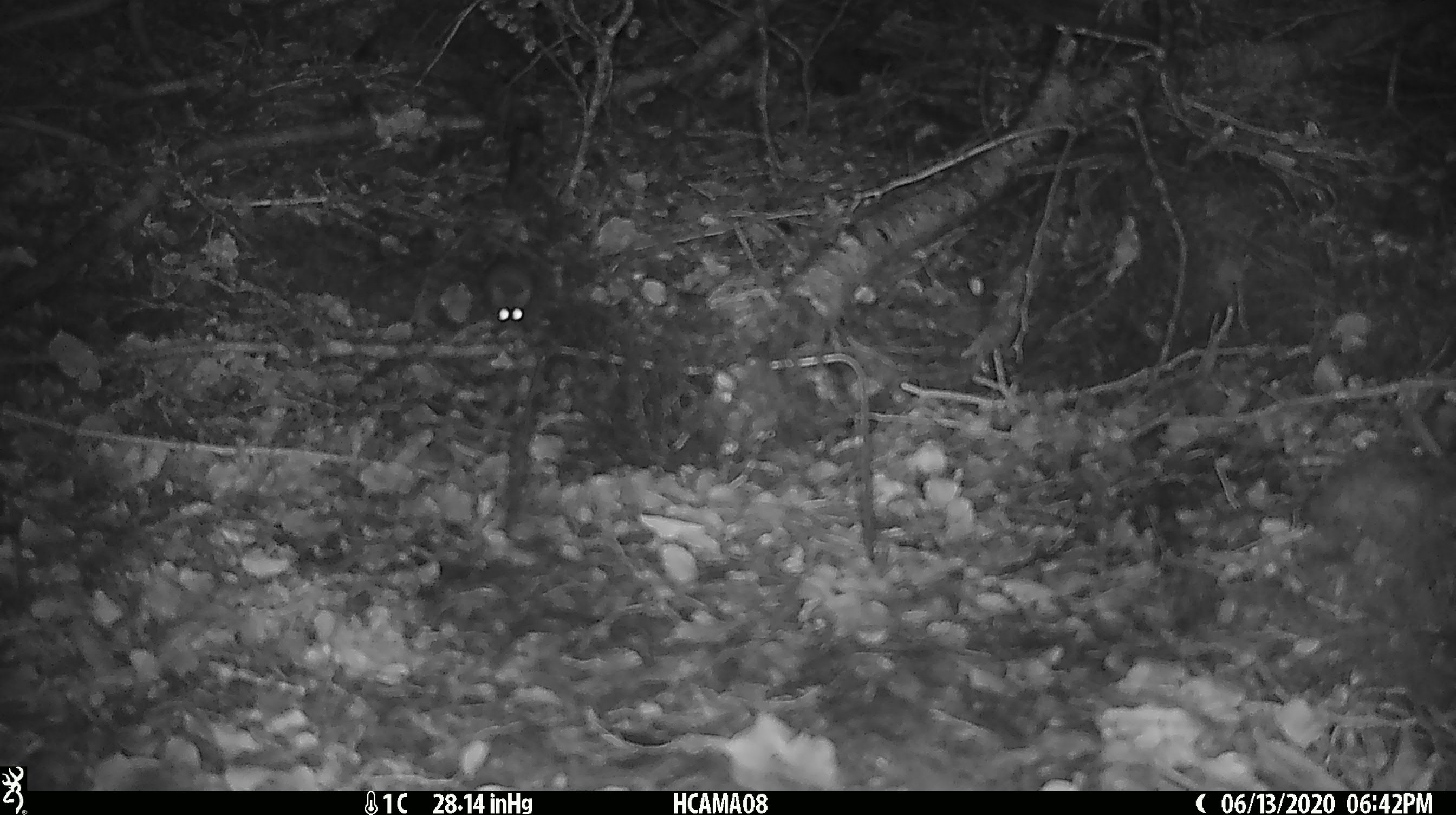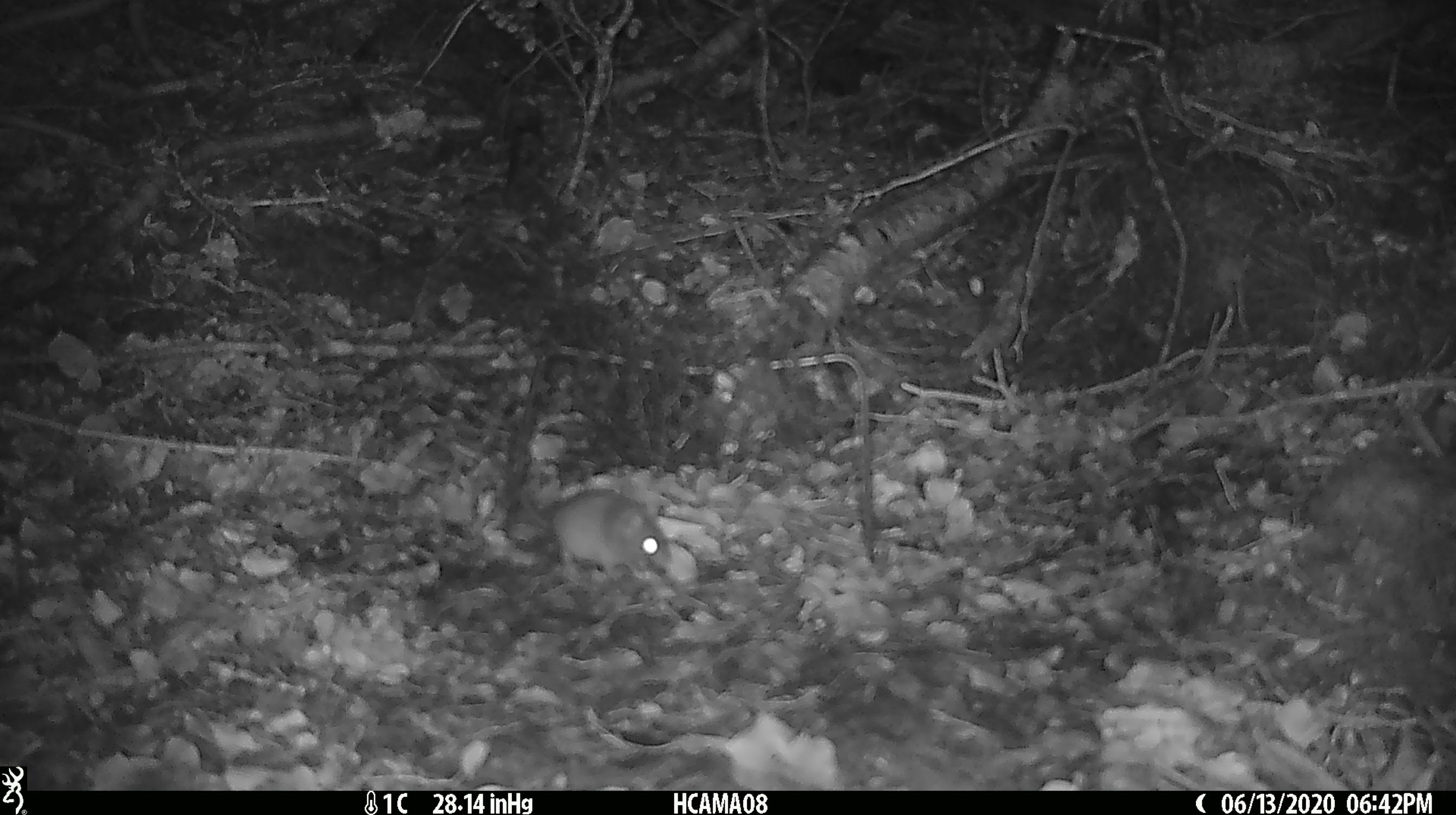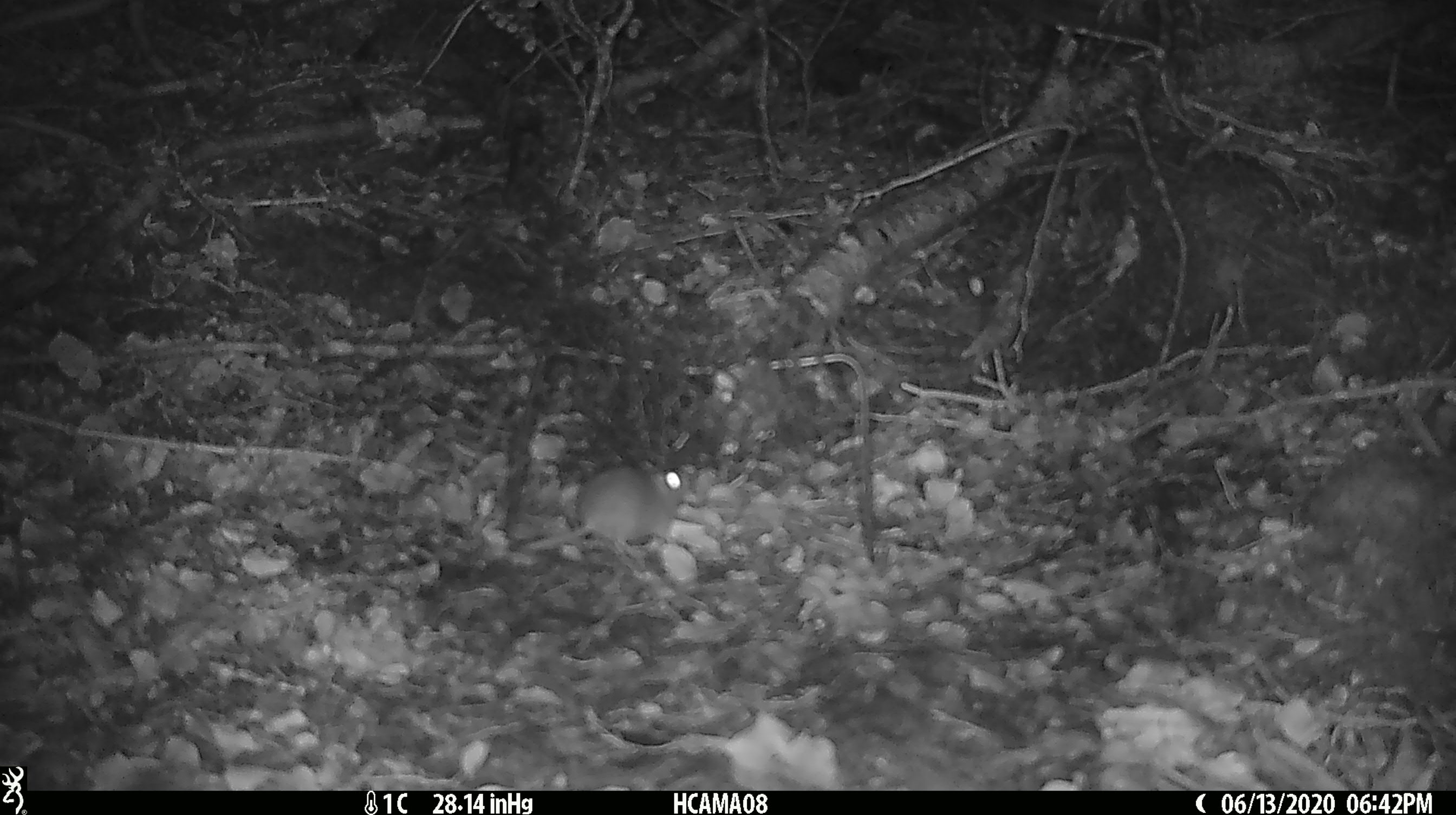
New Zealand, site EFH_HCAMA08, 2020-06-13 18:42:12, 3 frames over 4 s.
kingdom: Animalia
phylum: Chordata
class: Mammalia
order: Rodentia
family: Muridae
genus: Mus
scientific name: Mus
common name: mouse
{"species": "mouse (Mus)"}